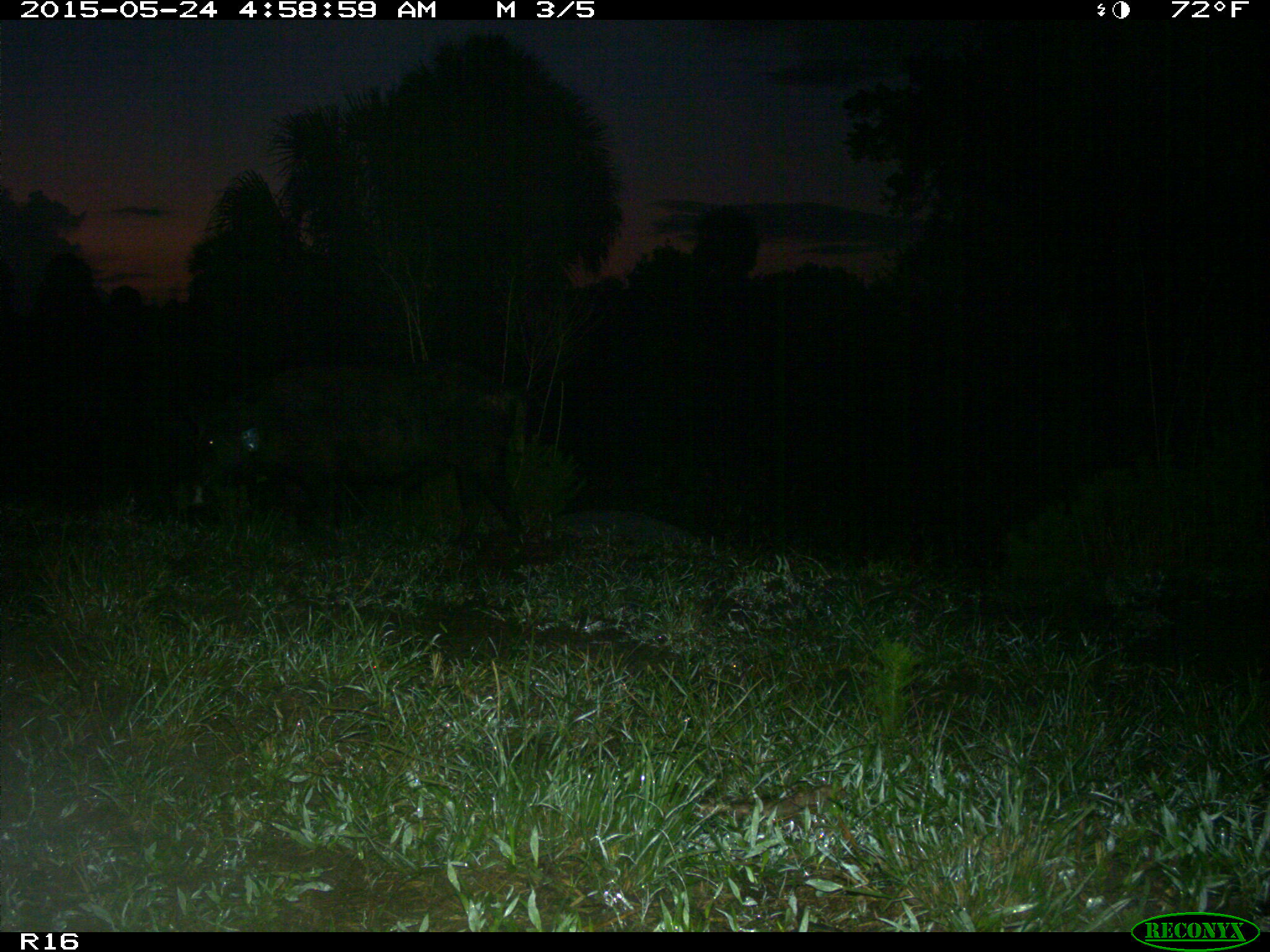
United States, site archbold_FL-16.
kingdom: Animalia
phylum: Chordata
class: Mammalia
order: Artiodactyla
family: Suidae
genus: Sus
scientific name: Sus scrofa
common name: wild boar